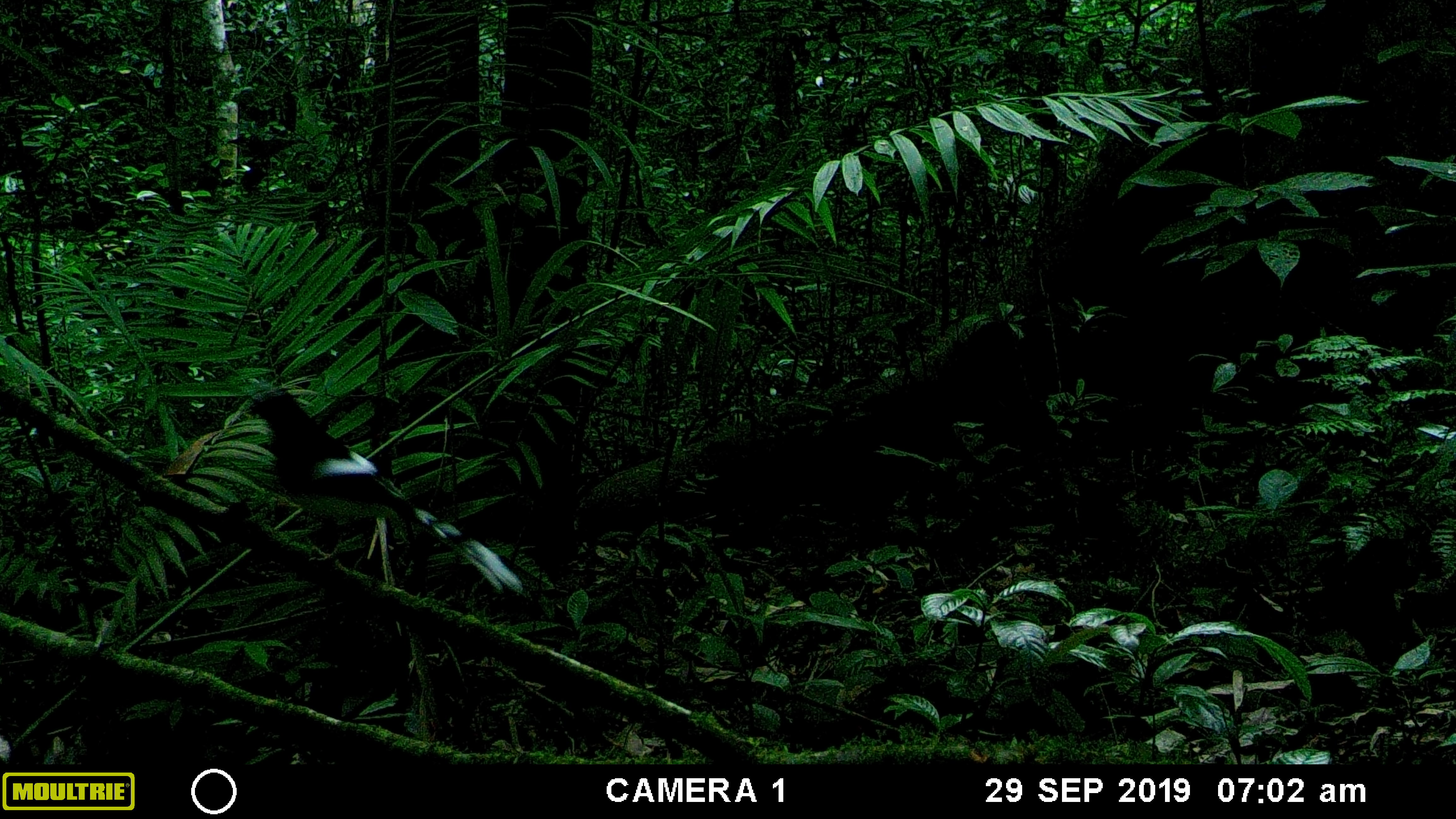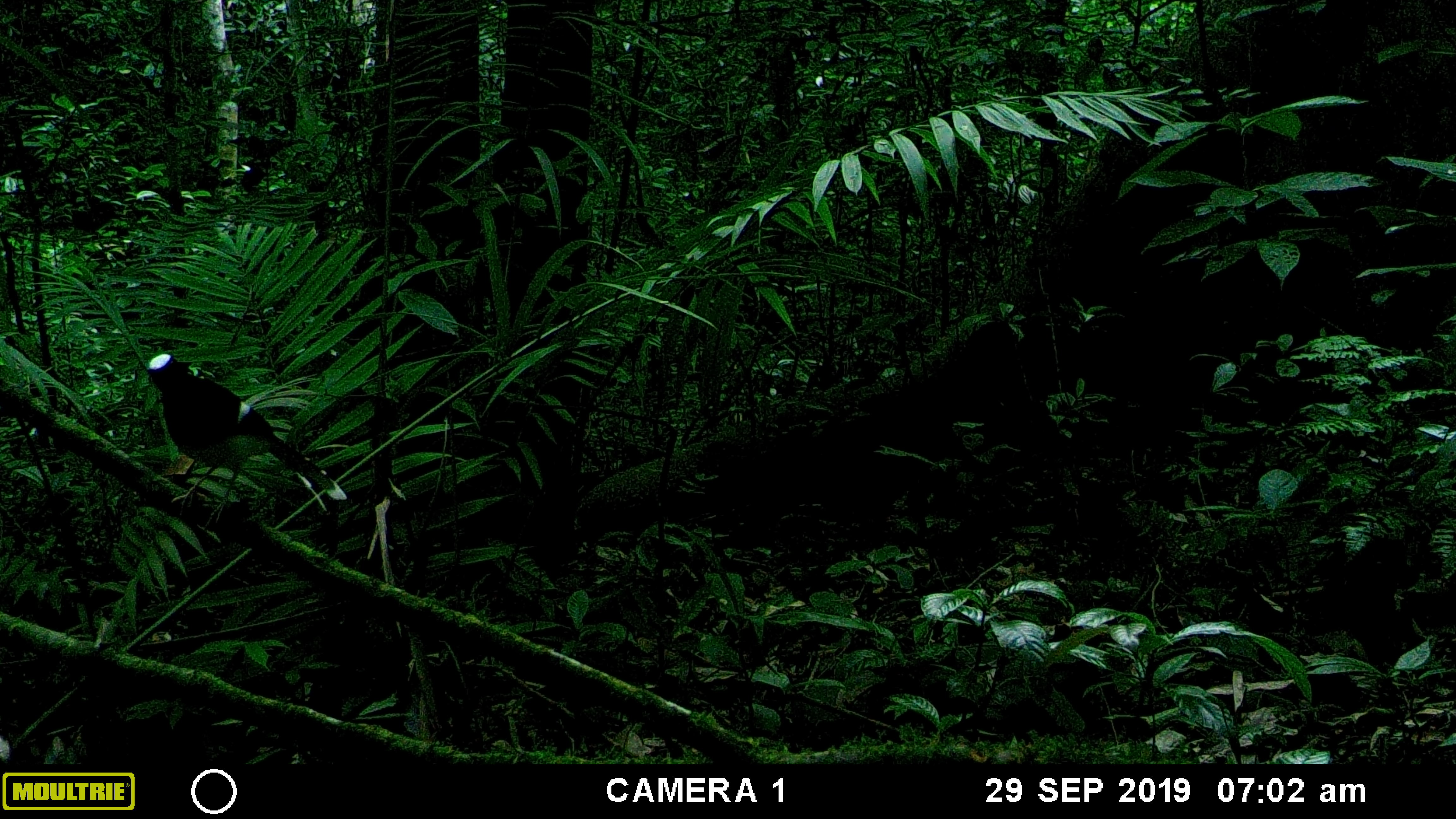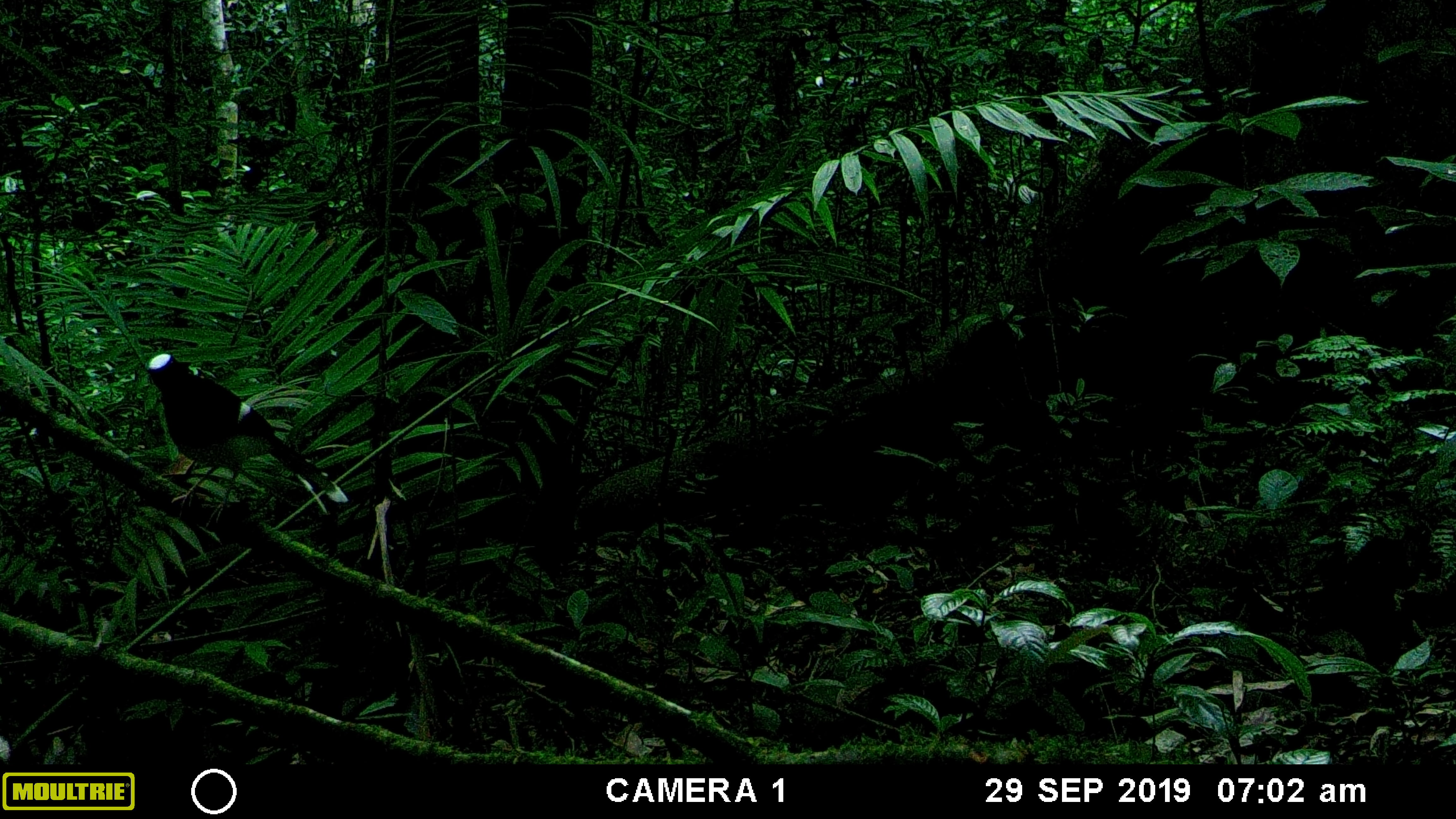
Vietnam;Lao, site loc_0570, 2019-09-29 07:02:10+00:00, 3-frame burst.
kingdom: Animalia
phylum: Chordata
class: Aves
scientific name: Aves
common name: bird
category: unidentified bird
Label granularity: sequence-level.